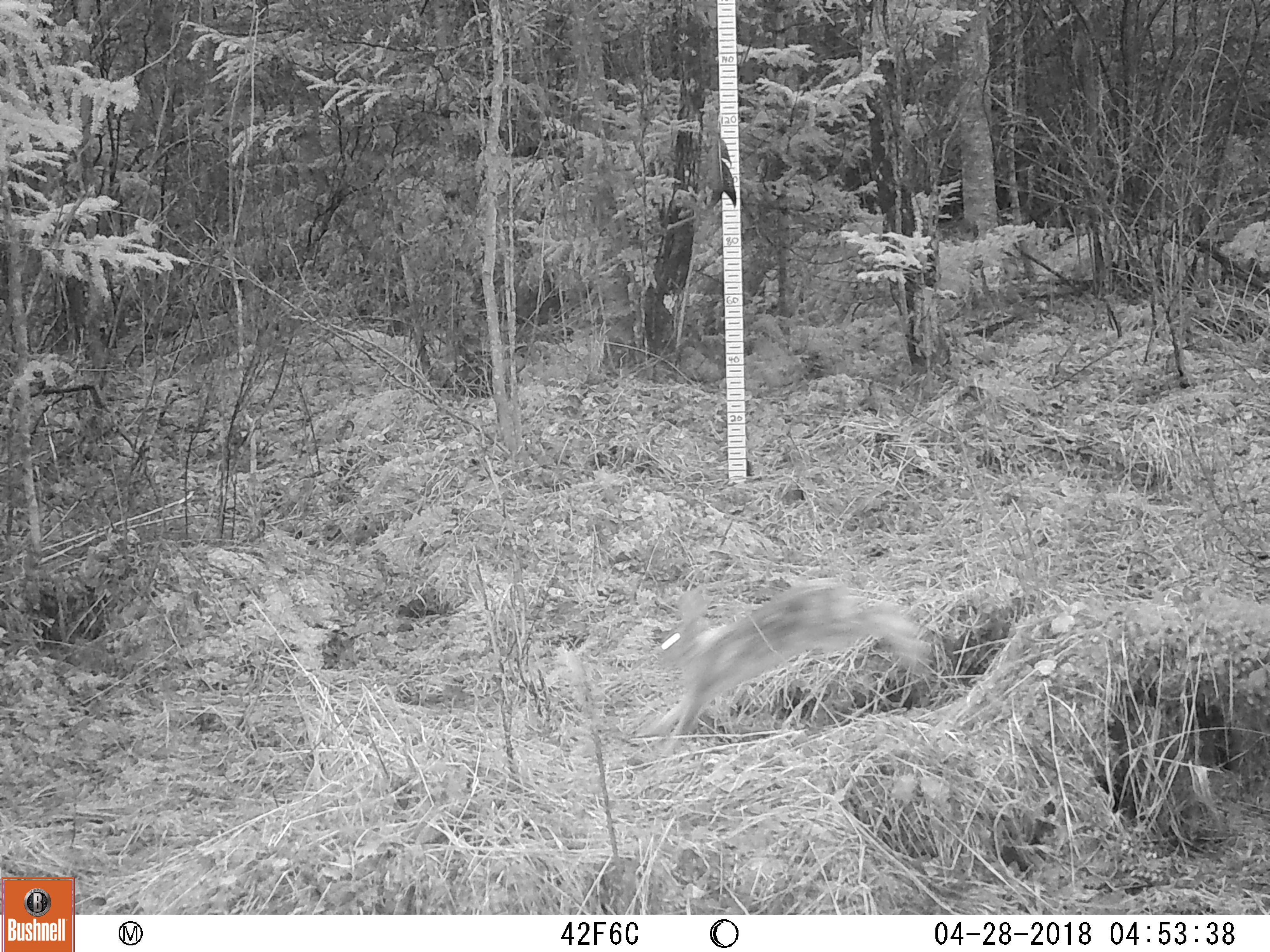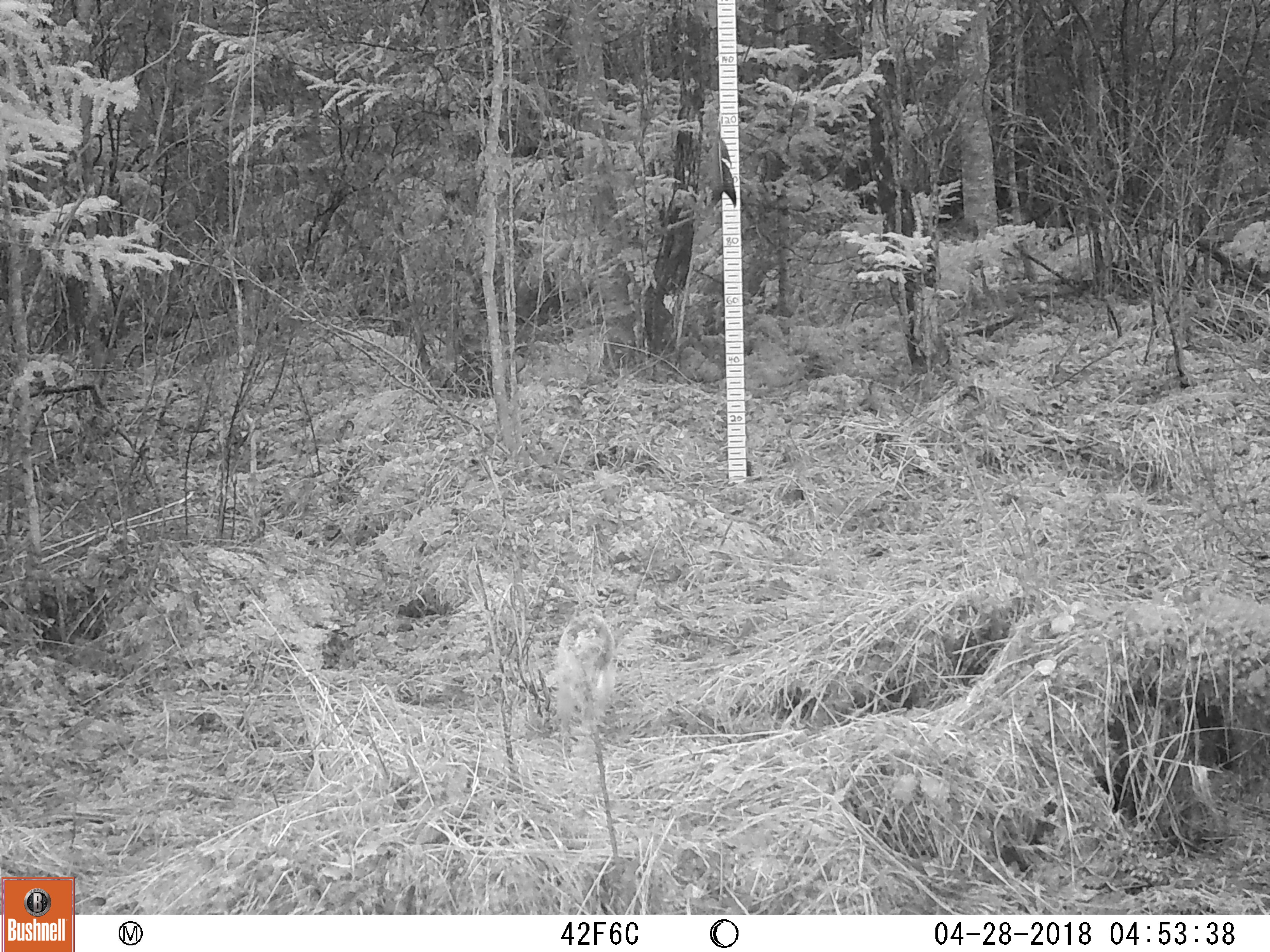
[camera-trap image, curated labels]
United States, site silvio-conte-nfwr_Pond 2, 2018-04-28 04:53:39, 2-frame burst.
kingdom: Animalia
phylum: Chordata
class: Mammalia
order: Lagomorpha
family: Leporidae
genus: Lepus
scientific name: Lepus americanus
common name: snowshoe hare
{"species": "snowshoe hare (Lepus americanus)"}